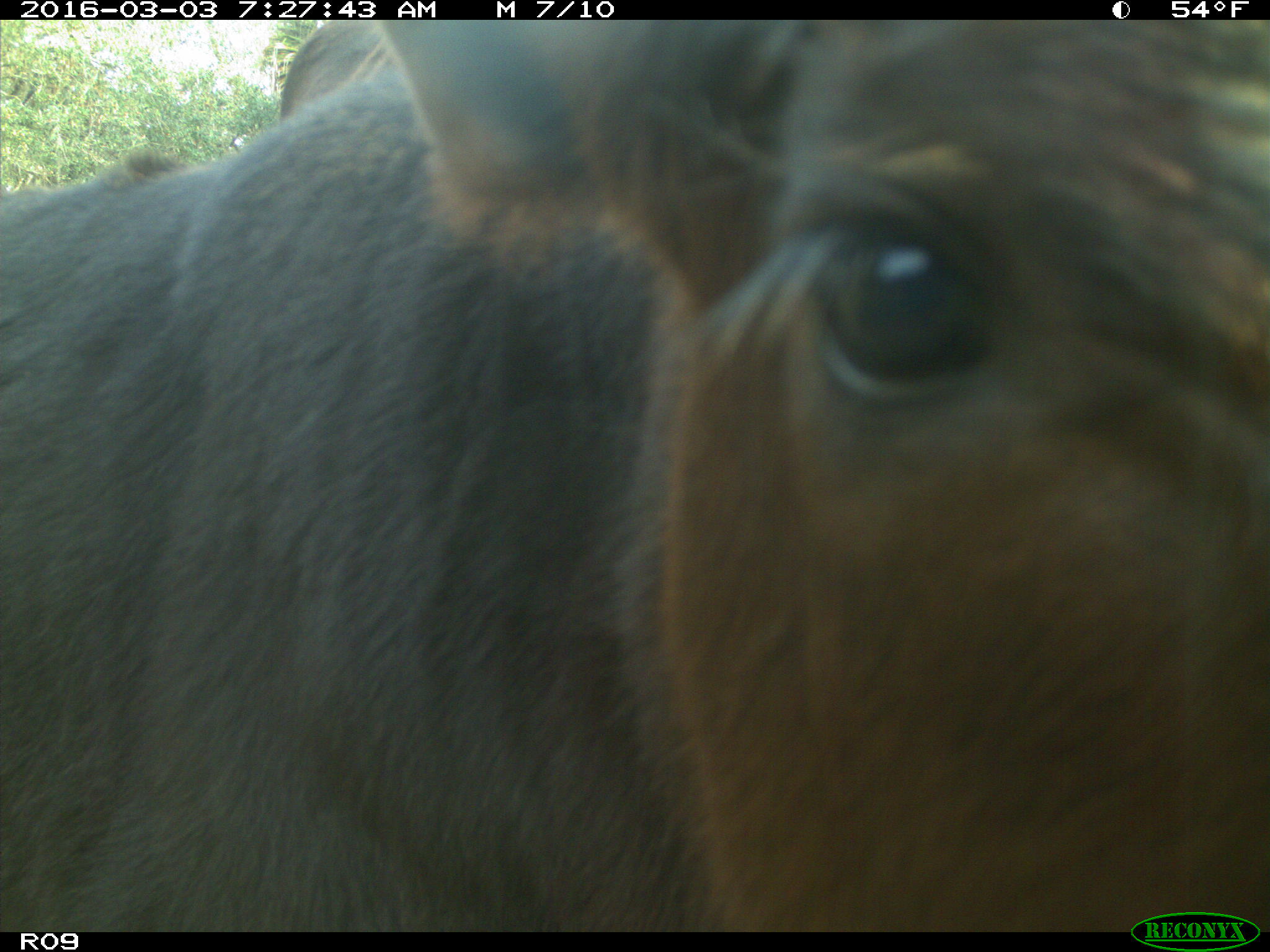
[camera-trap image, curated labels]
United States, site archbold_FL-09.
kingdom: Animalia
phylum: Chordata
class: Mammalia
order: Artiodactyla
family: Bovidae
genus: Bos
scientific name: Bos taurus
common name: domestic cow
Bos taurus (domestic cow).